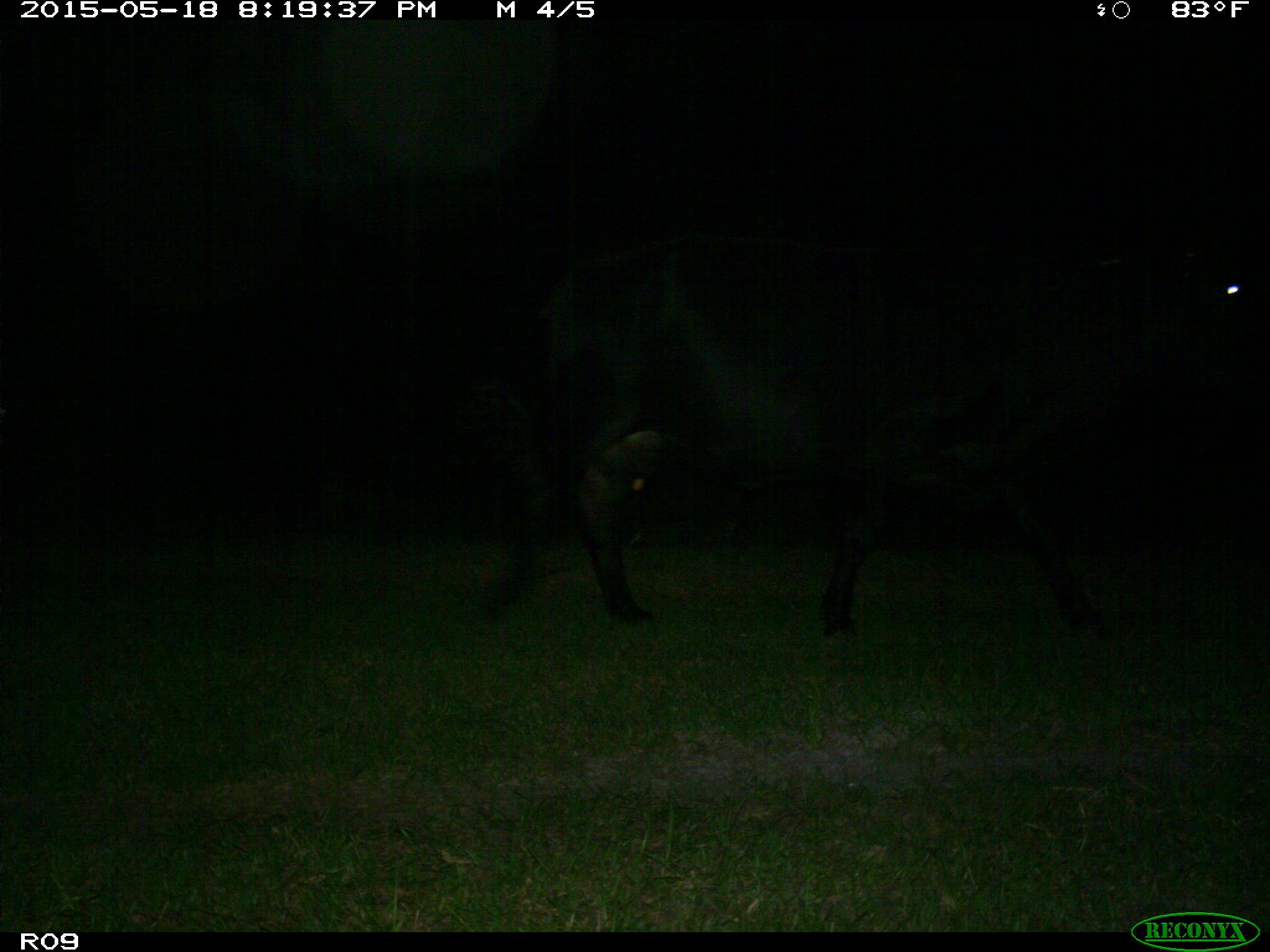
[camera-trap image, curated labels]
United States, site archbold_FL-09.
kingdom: Animalia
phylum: Chordata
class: Mammalia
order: Artiodactyla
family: Bovidae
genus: Bos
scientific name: Bos taurus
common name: domestic cow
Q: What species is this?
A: Bos taurus (domestic cow).